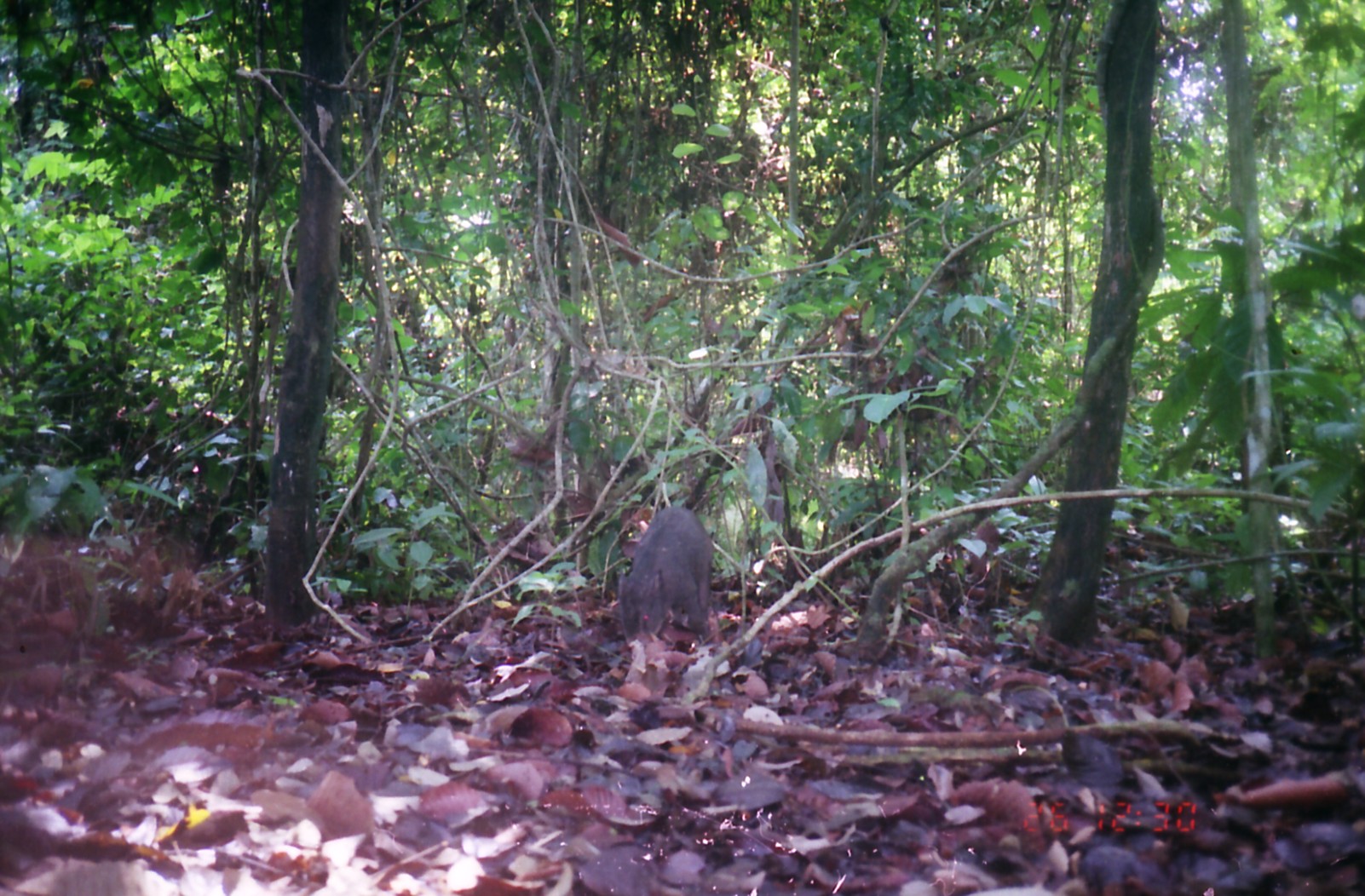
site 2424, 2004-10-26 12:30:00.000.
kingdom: Animalia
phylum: Chordata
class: Mammalia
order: Artiodactyla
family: Suidae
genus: Sus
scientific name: Sus scrofa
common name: wild boar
Sus scrofa (wild boar), count 1.